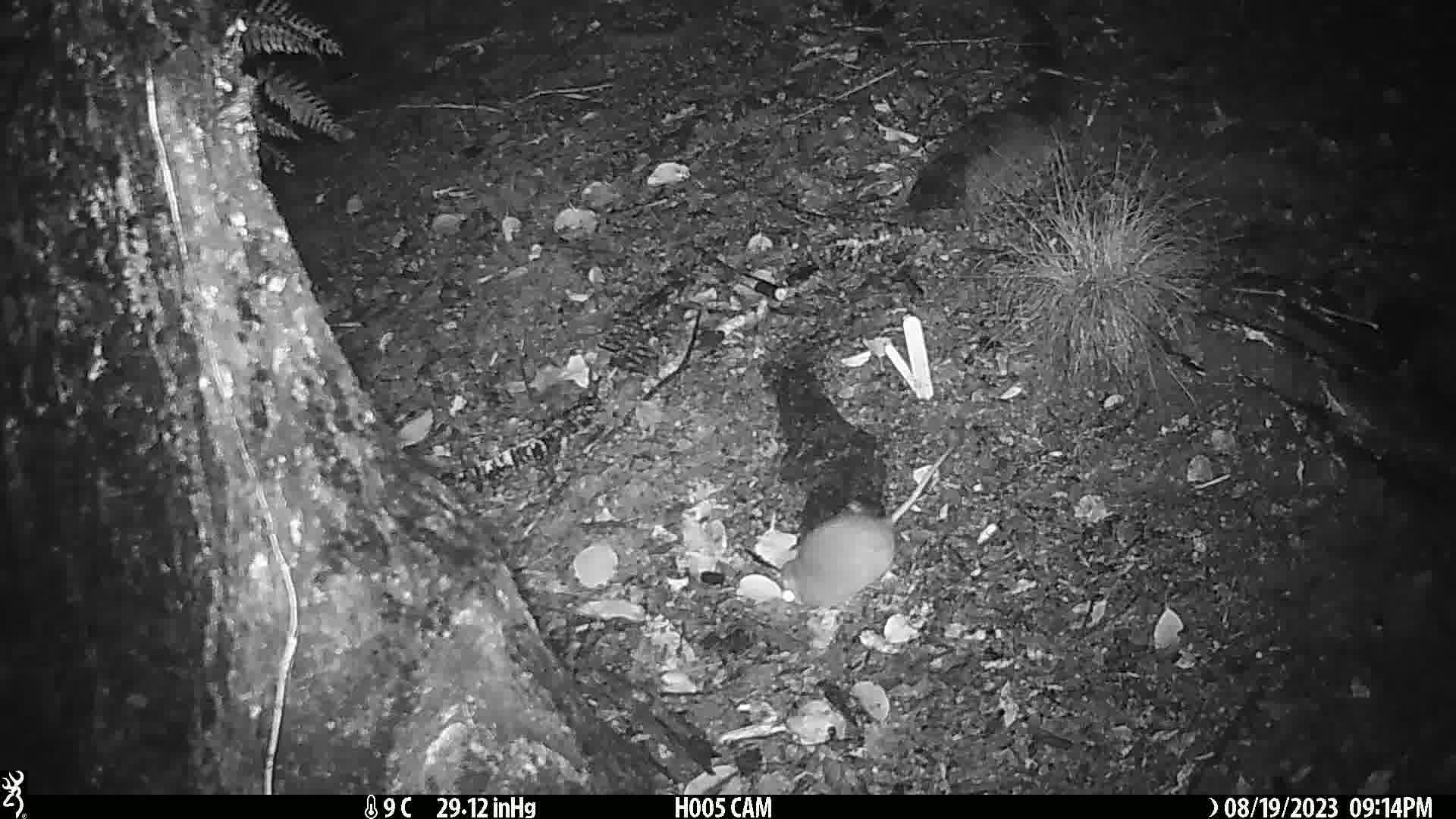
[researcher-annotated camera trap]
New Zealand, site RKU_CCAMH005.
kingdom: Animalia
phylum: Chordata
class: Mammalia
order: Rodentia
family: Muridae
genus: Rattus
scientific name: Rattus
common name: rat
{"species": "rat (Rattus)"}